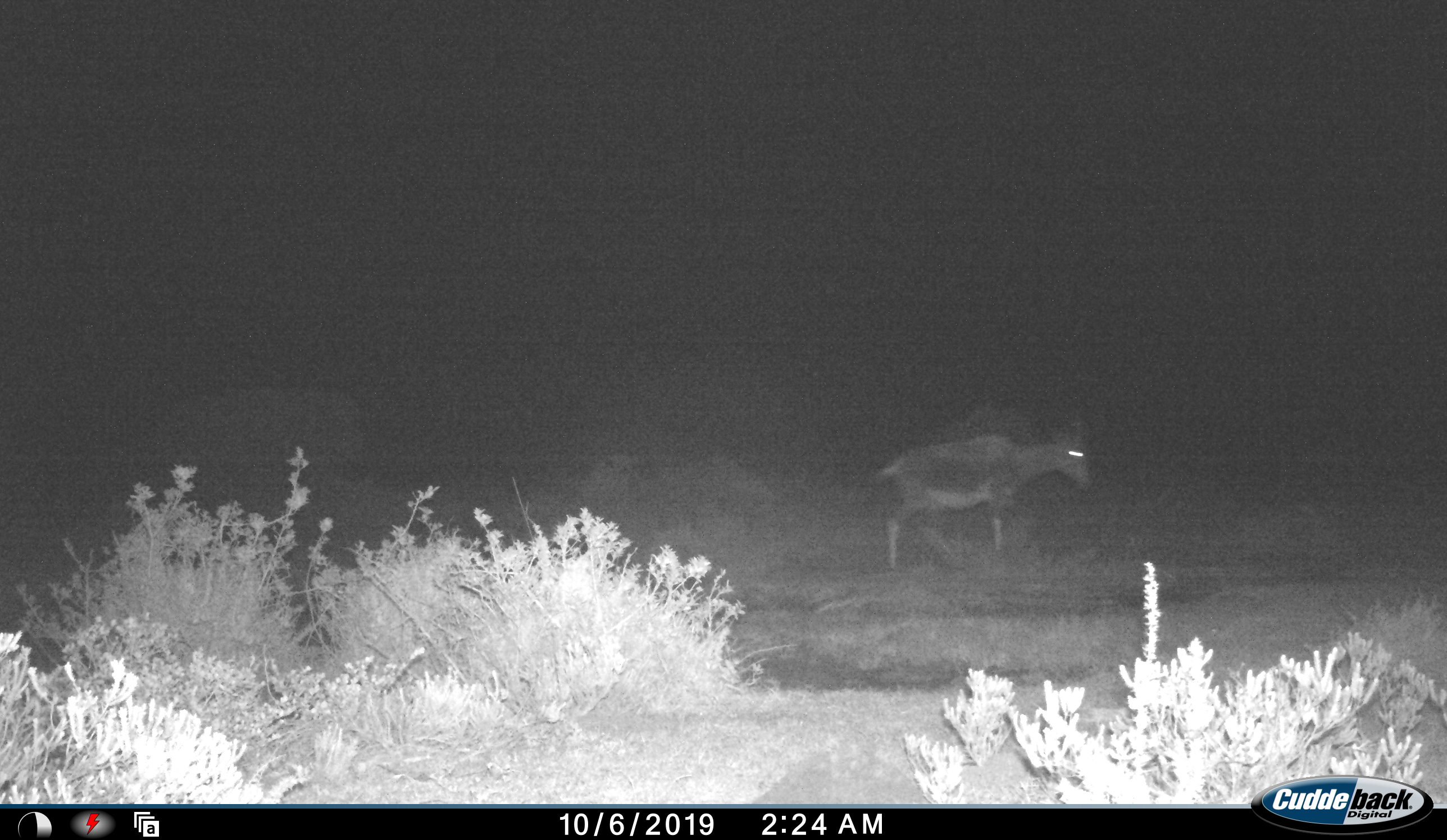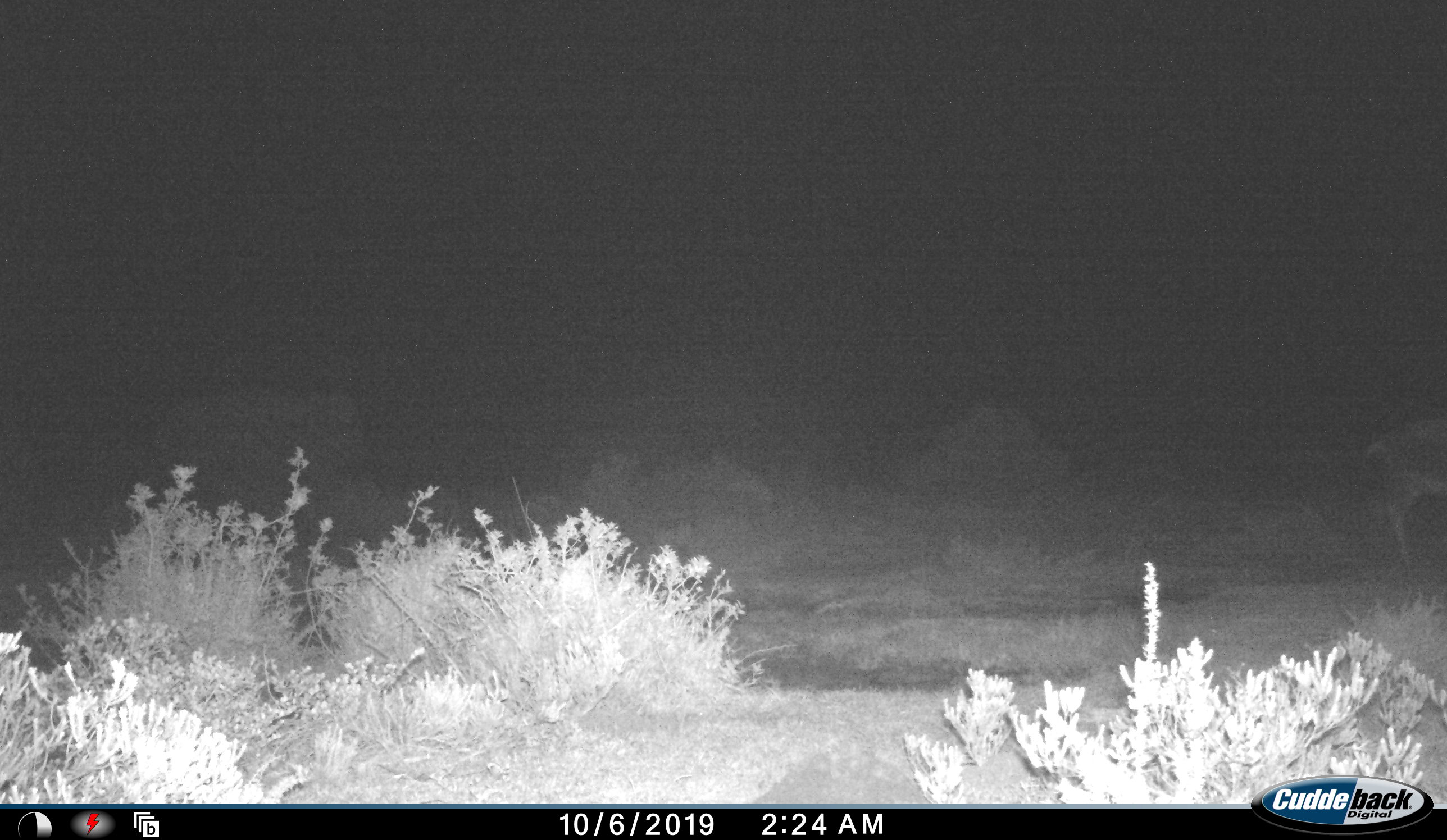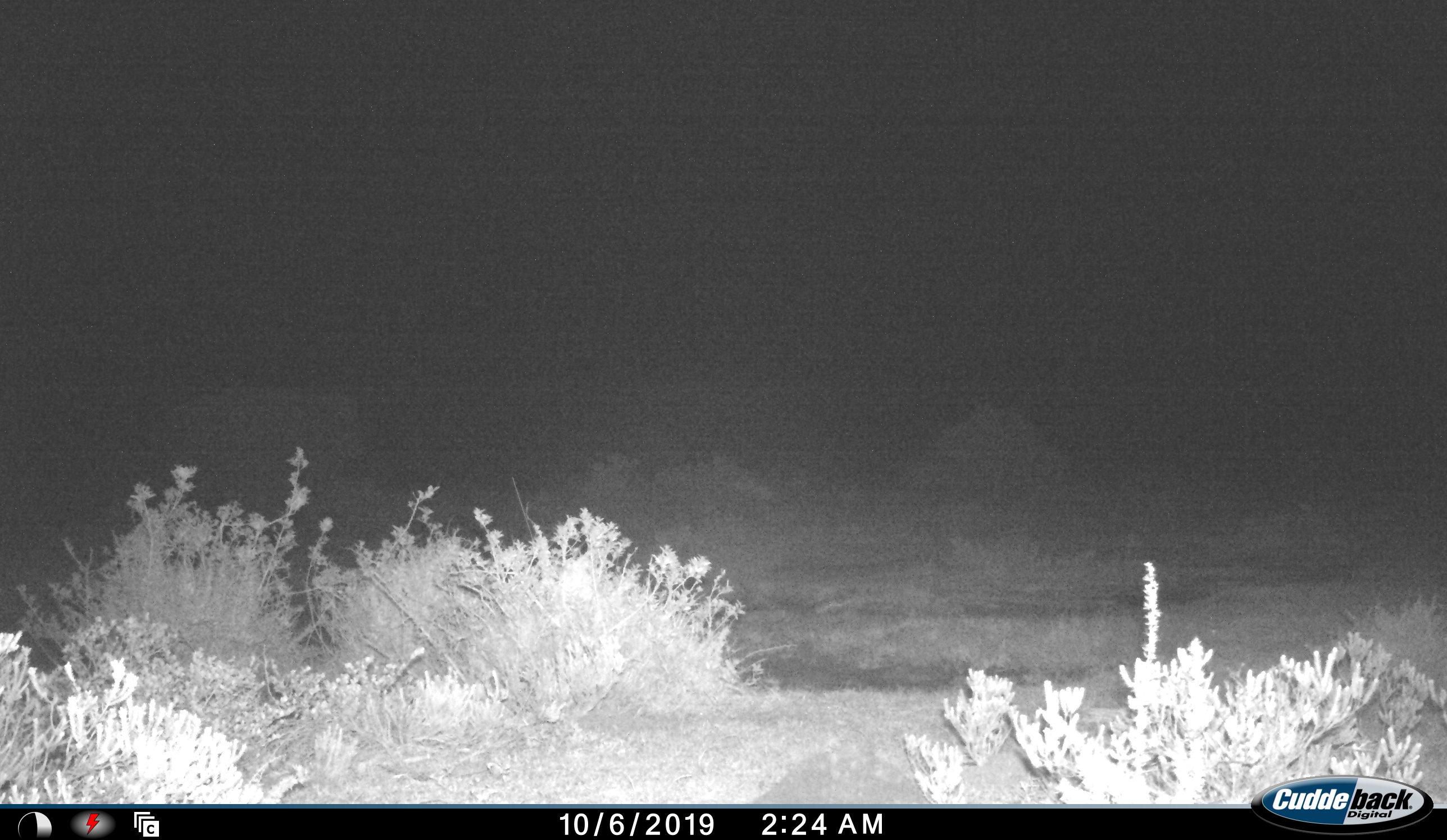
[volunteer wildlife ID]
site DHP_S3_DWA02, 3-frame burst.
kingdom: Animalia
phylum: Chordata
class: Mammalia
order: Artiodactyla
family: Bovidae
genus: Damaliscus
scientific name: Damaliscus pygargus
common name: bontebok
Bontebok (Damaliscus pygargus), count 1. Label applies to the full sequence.